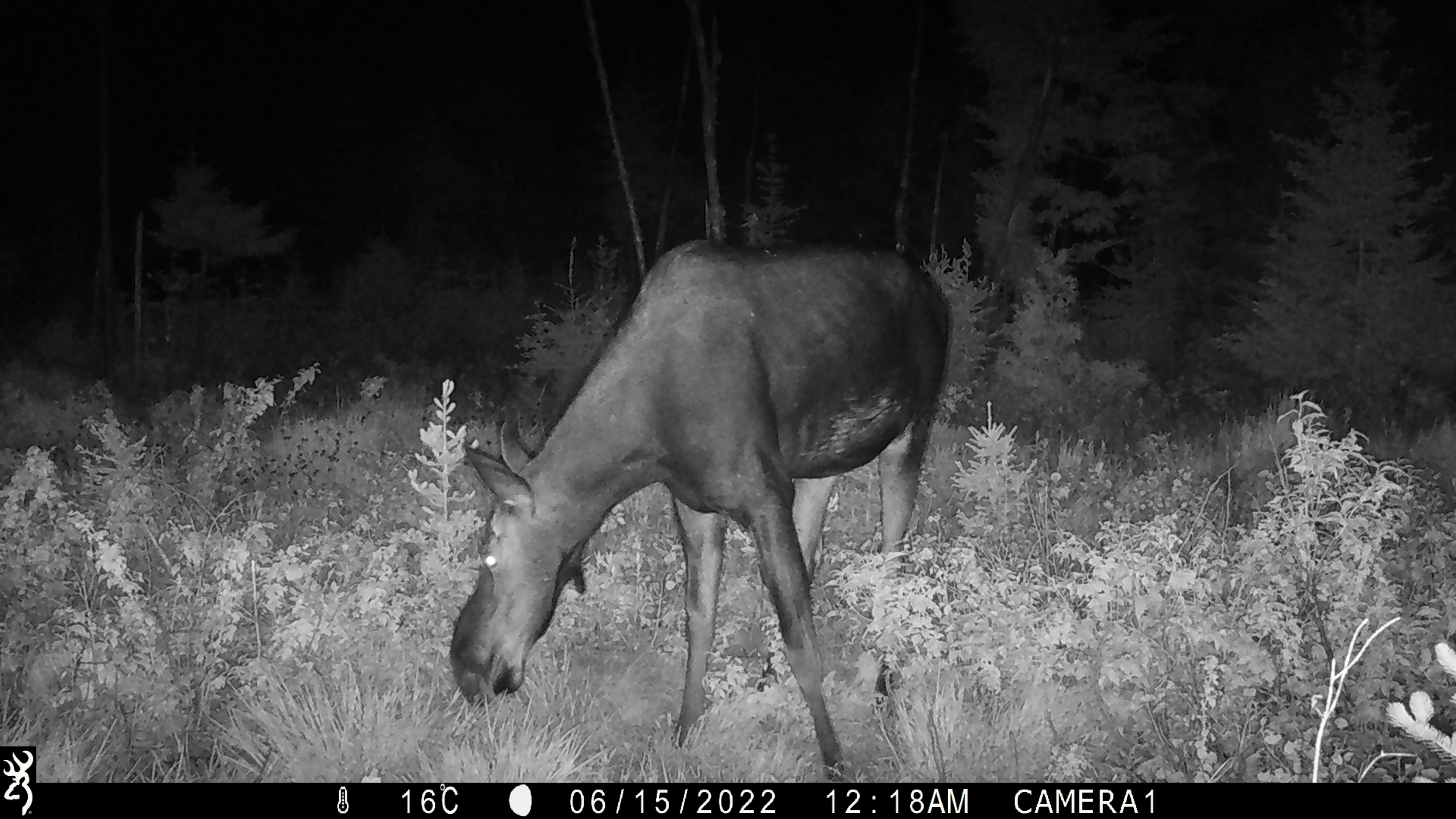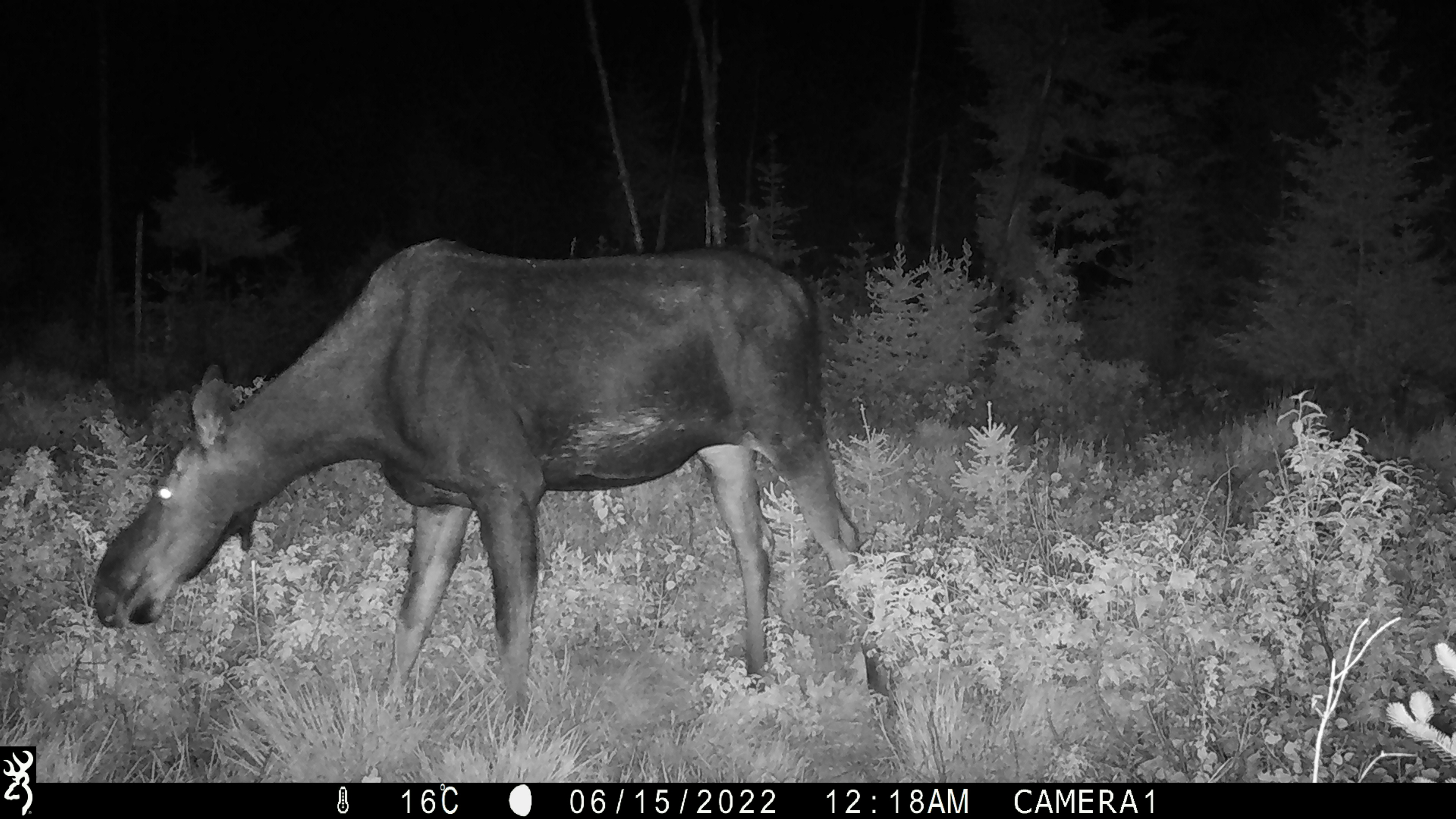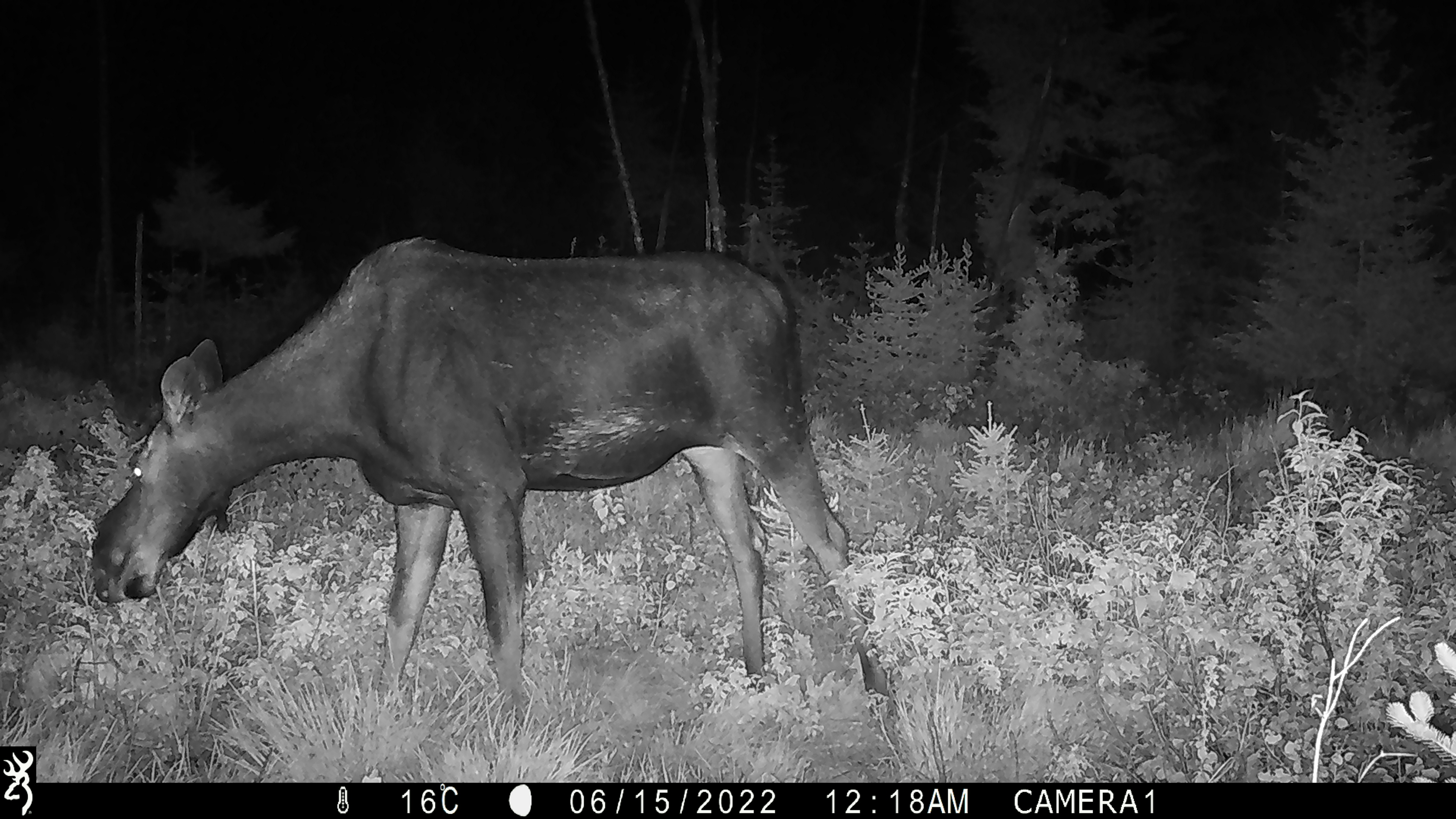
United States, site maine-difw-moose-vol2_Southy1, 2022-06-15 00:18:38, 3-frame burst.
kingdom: Animalia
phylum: Chordata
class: Mammalia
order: Artiodactyla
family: Cervidae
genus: Alces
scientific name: Alces alces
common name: moose